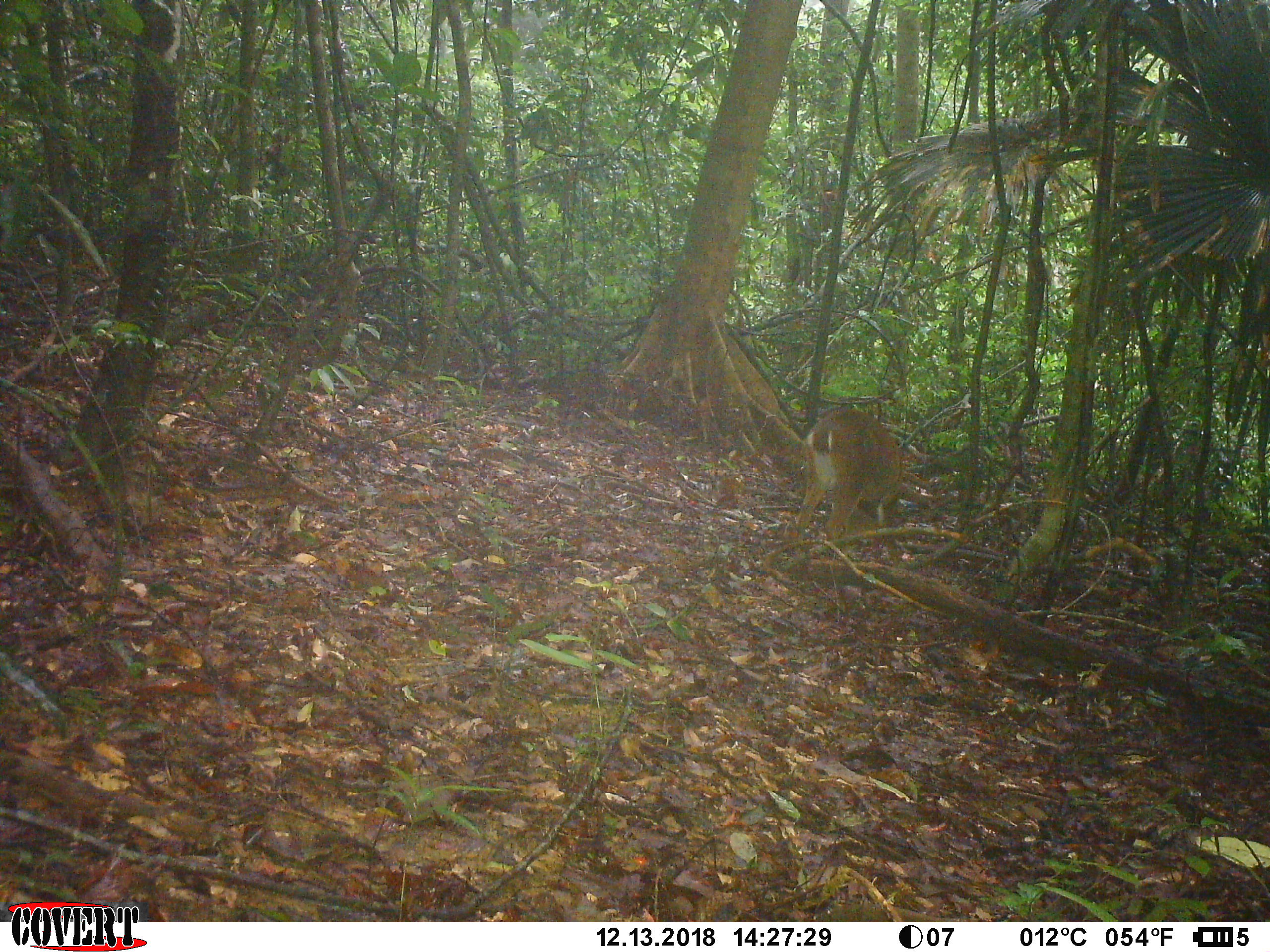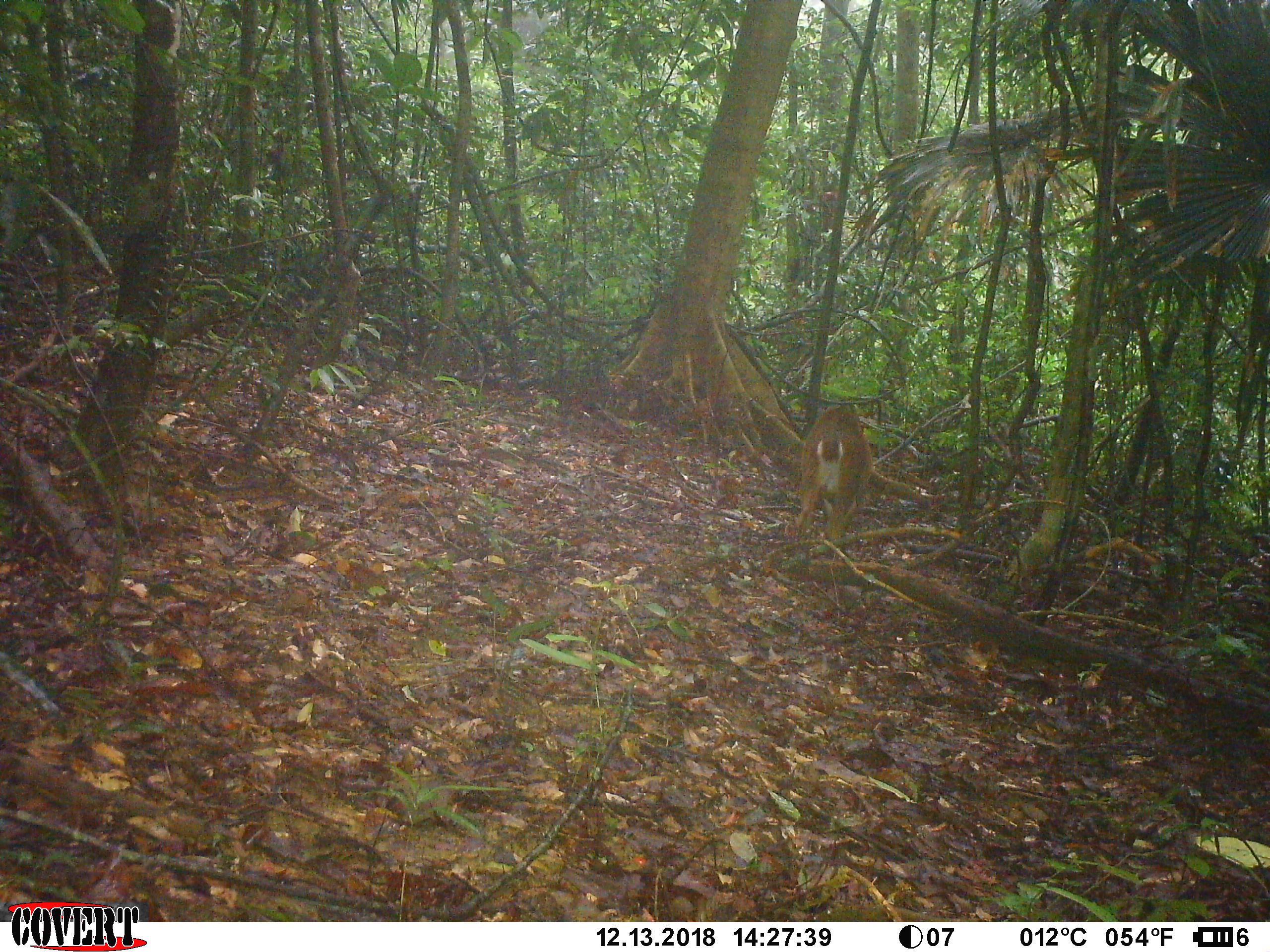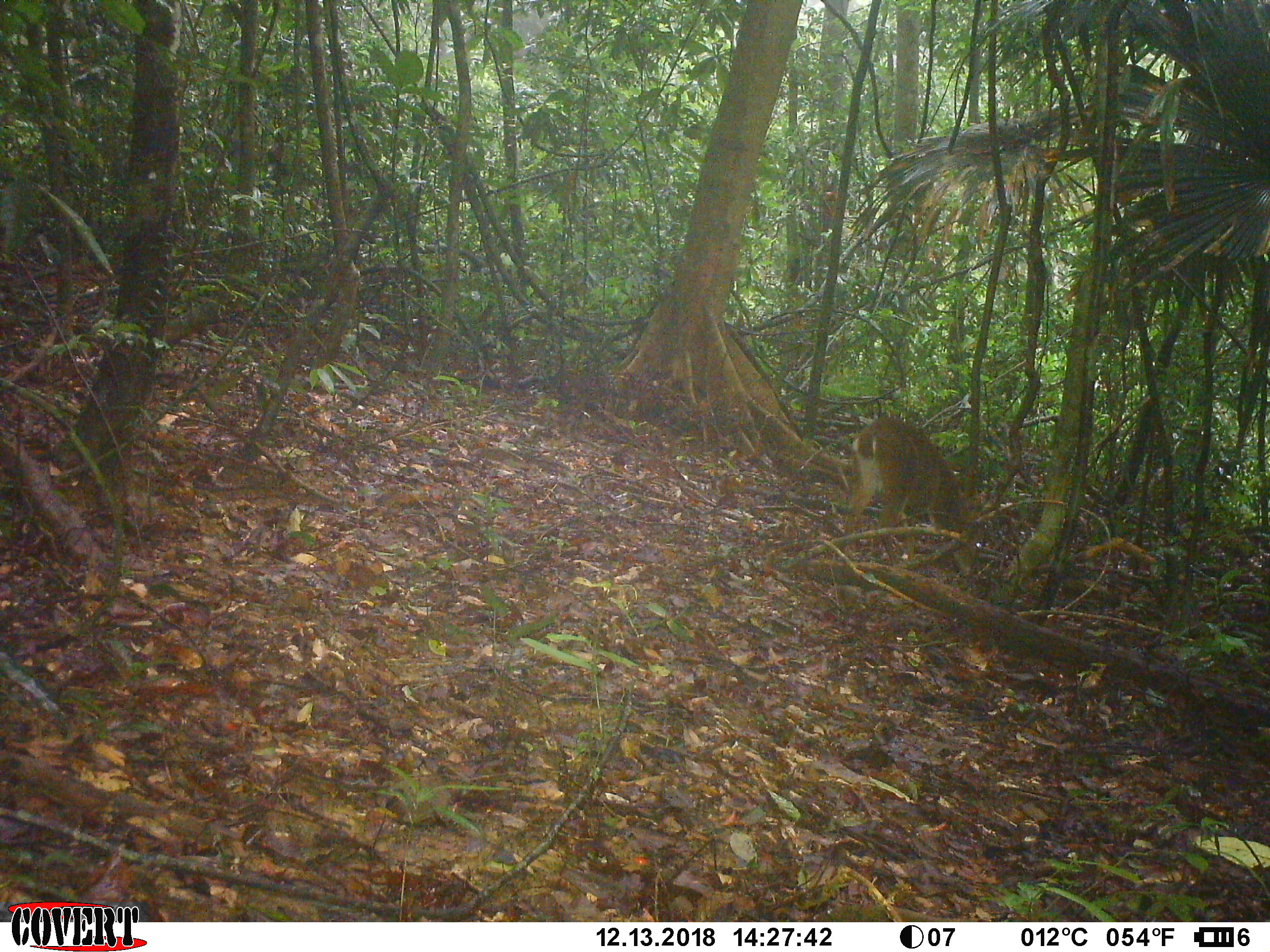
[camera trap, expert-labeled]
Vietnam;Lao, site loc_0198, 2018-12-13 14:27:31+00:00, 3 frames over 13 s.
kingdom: Animalia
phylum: Chordata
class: Mammalia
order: Artiodactyla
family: Cervidae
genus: Muntiacus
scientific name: Muntiacus vuquangensis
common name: large-antlered muntjac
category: large antlered muntjac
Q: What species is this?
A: Large antlered muntjac (large-antlered muntjac) (Muntiacus vuquangensis).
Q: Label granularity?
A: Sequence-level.